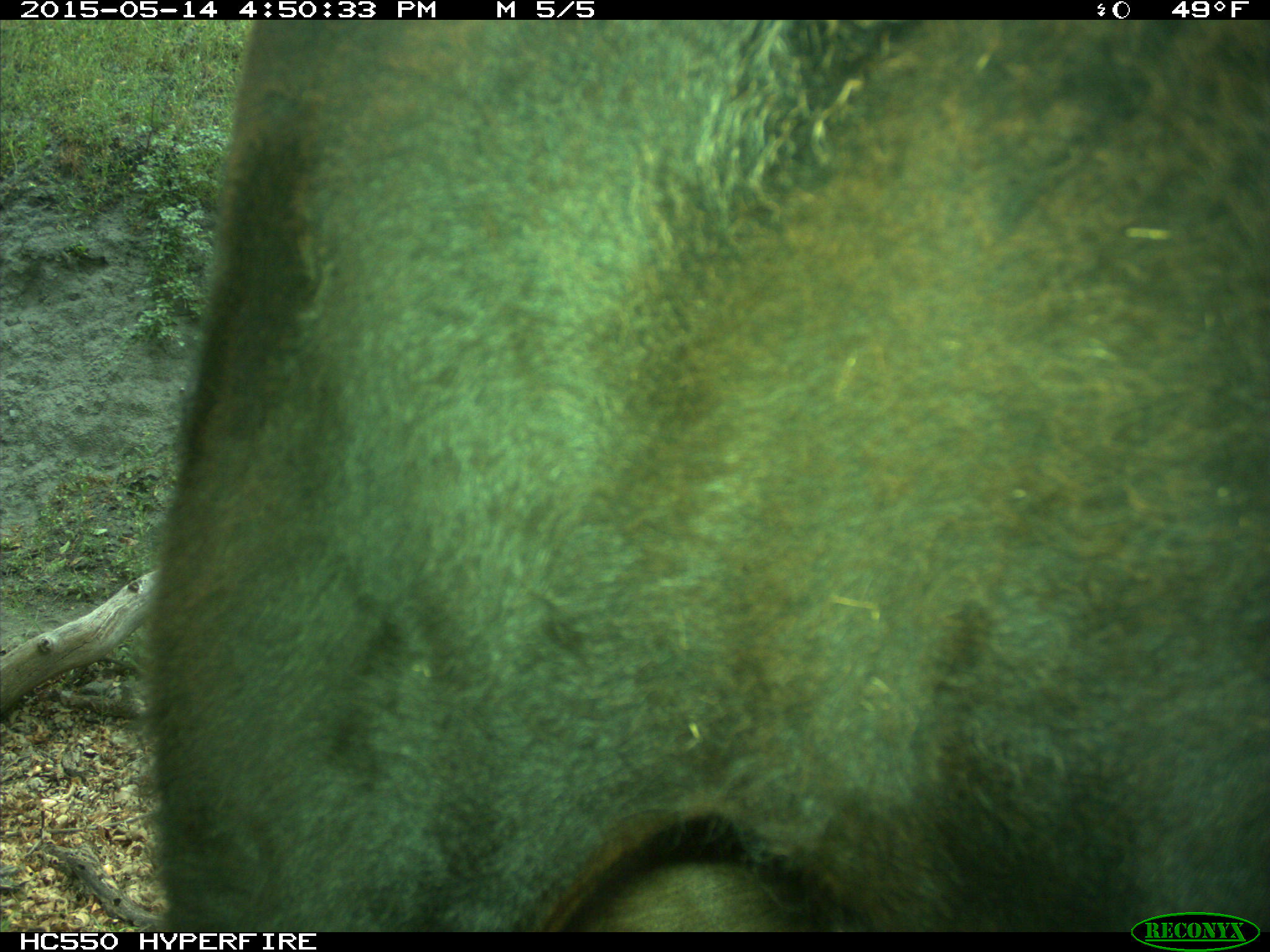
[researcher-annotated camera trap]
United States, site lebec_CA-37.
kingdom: Animalia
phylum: Chordata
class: Mammalia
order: Artiodactyla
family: Bovidae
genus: Bos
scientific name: Bos taurus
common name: domestic cow